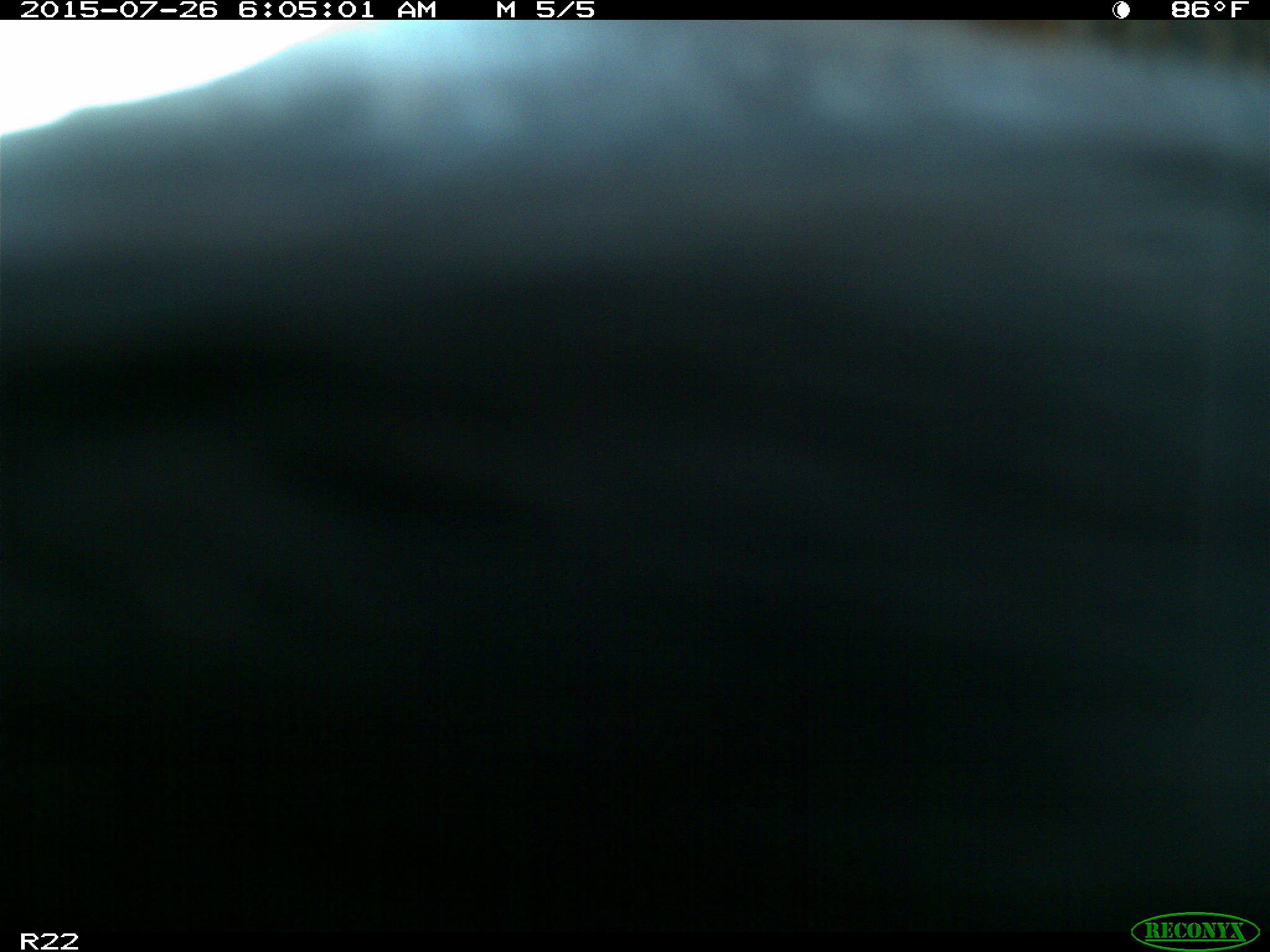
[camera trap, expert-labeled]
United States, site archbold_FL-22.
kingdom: Animalia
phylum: Chordata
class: Mammalia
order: Artiodactyla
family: Bovidae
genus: Bos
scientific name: Bos taurus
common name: domestic cow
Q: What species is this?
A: Bos taurus (domestic cow).